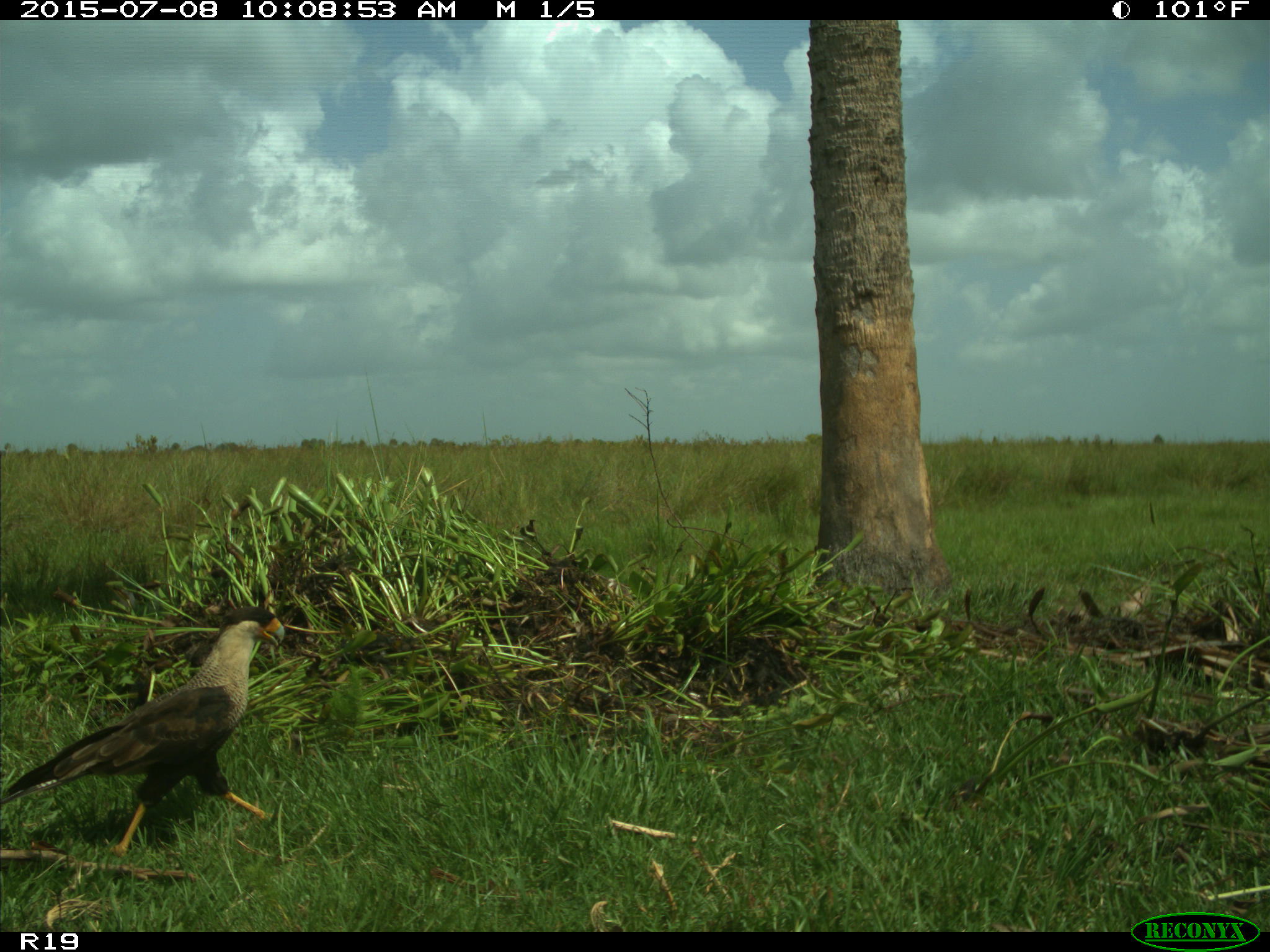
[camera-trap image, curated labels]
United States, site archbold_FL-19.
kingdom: Animalia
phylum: Chordata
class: Aves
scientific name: Aves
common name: birds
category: unidentified bird